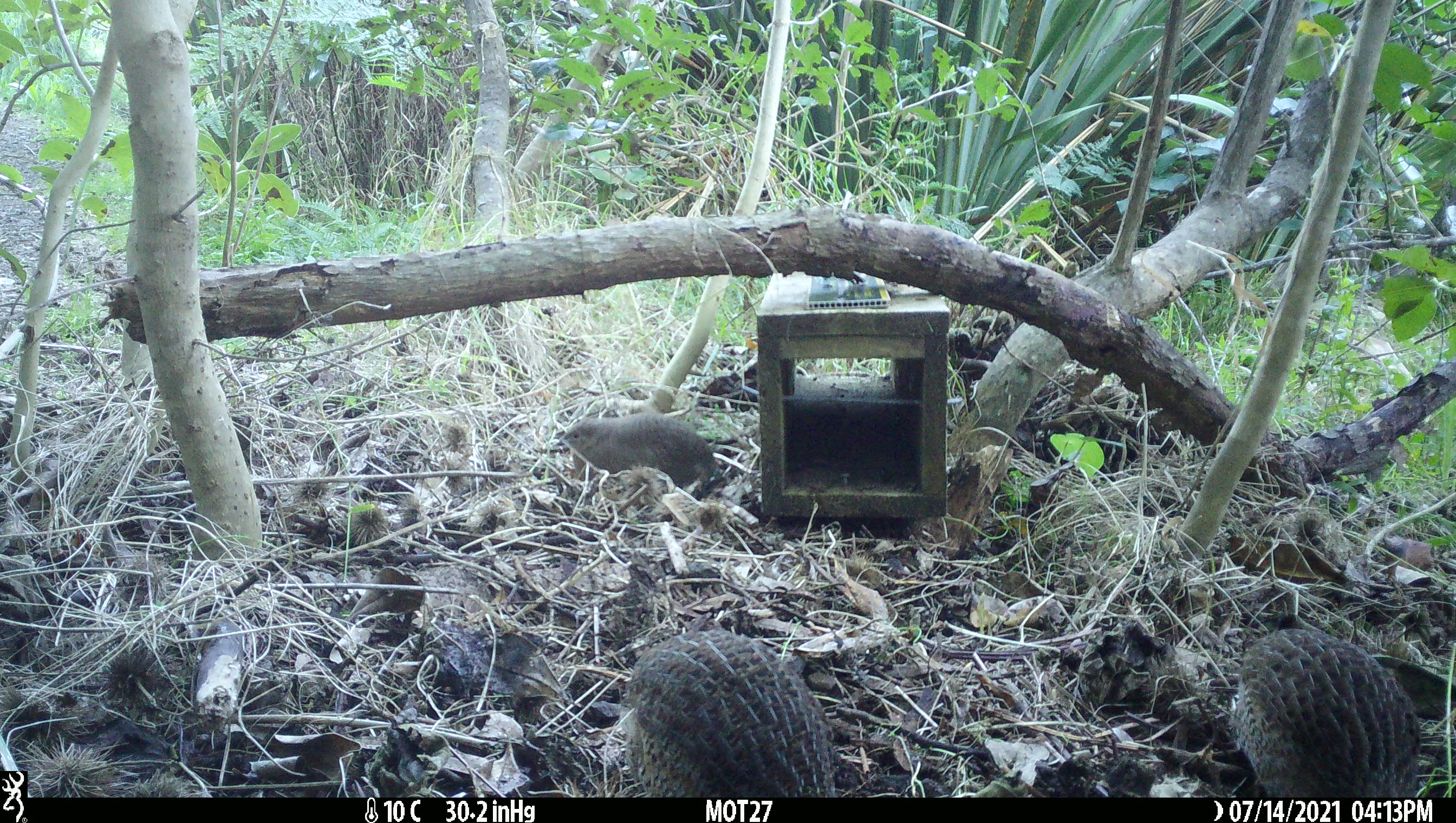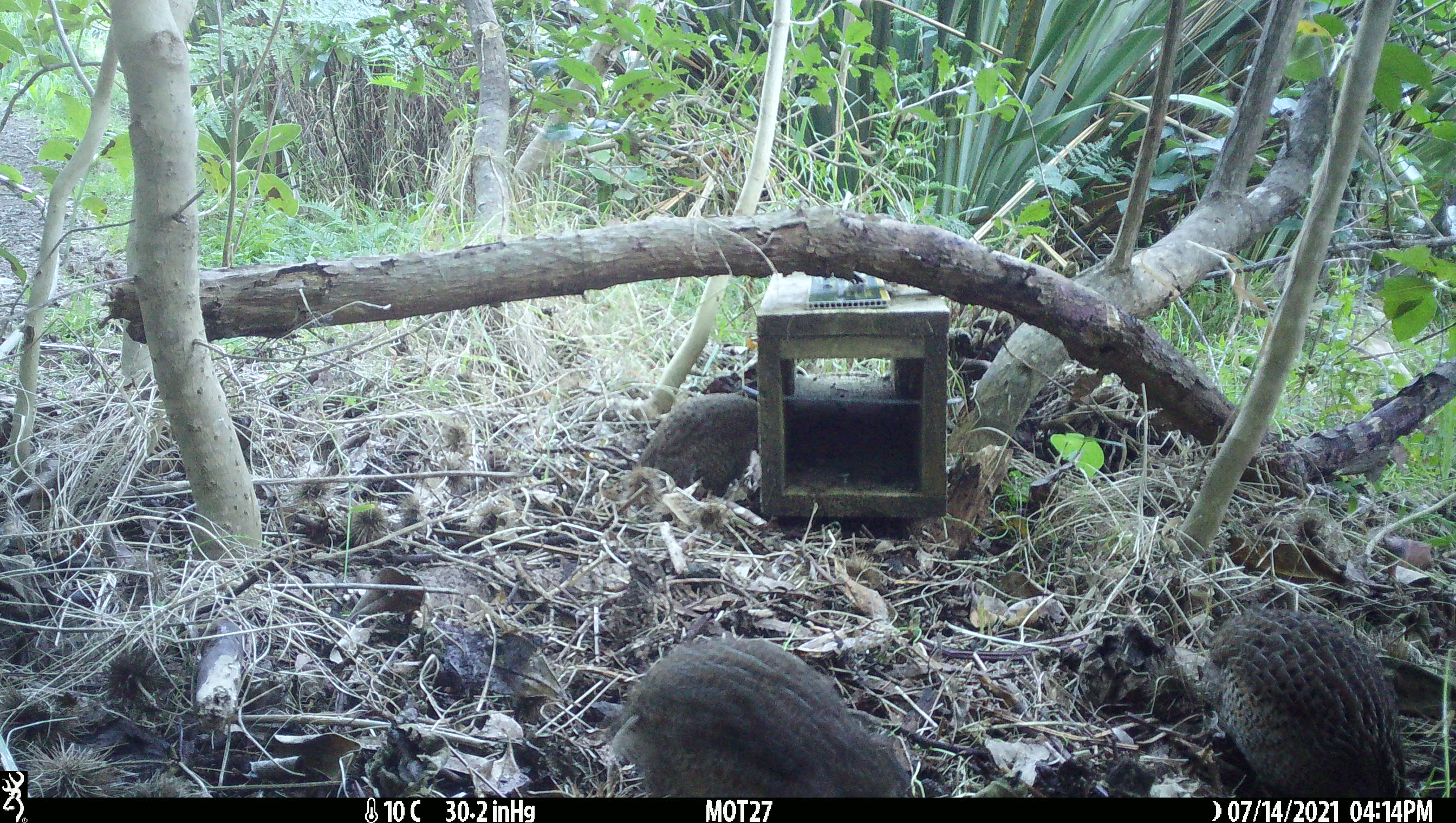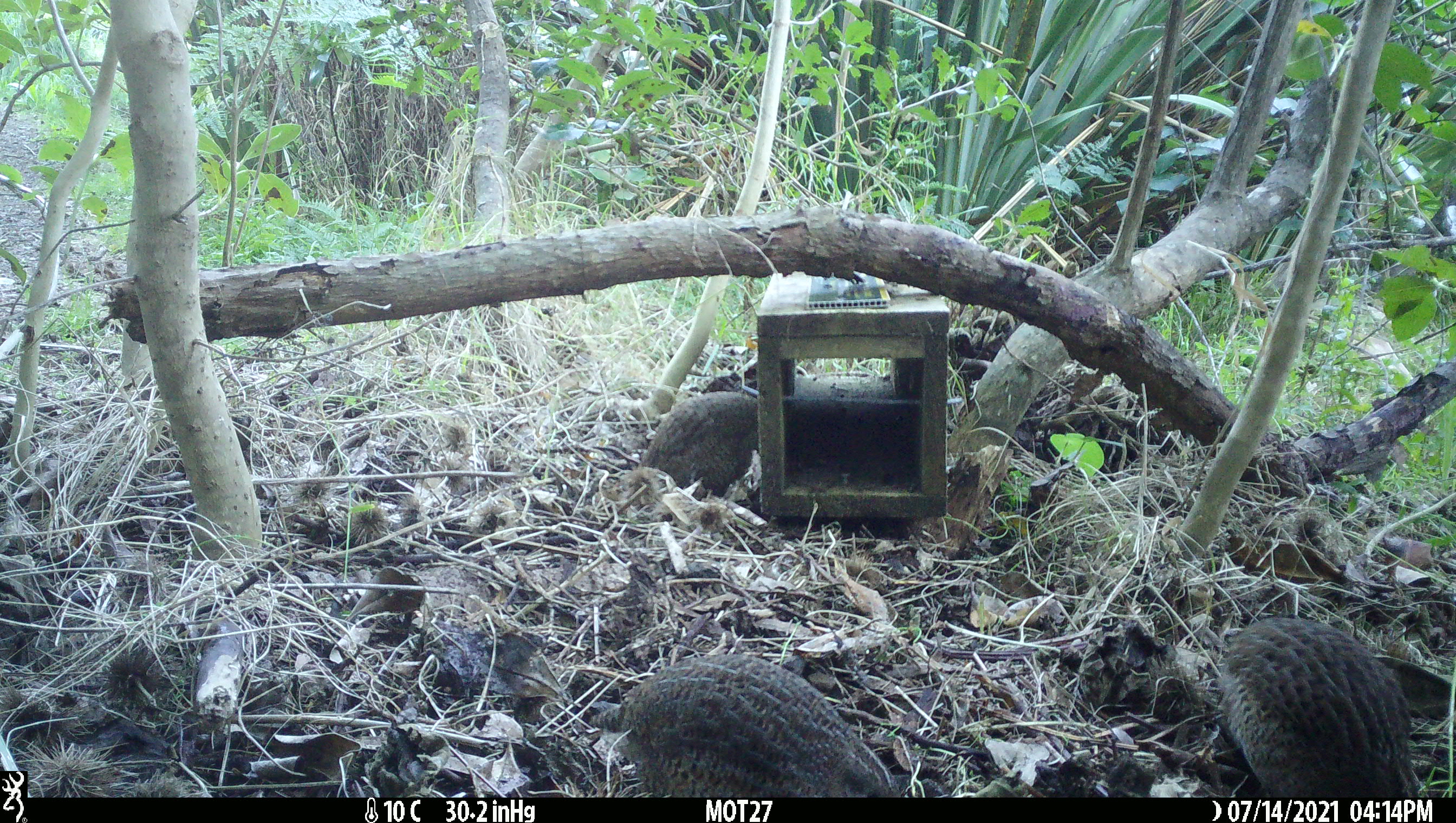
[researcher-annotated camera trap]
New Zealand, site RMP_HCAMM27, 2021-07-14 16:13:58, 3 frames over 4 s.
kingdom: Animalia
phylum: Chordata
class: Aves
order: Galliformes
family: Phasianidae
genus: Synoicus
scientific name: Synoicus ypsilophorus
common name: brown quail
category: quail brown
Quail brown (brown quail) (Synoicus ypsilophorus).